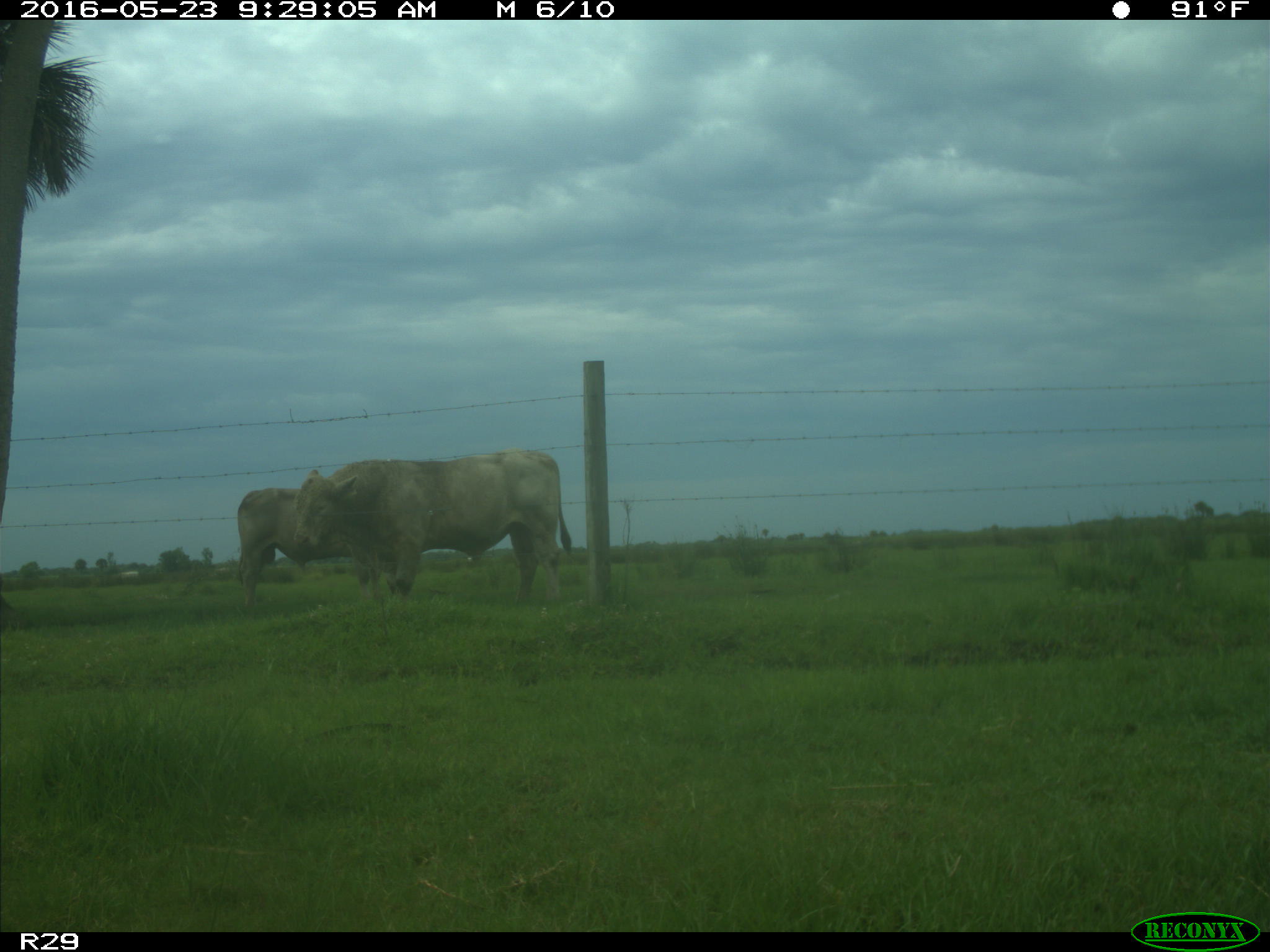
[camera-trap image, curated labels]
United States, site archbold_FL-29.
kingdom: Animalia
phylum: Chordata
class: Mammalia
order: Artiodactyla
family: Bovidae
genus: Bos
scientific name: Bos taurus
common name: domestic cow